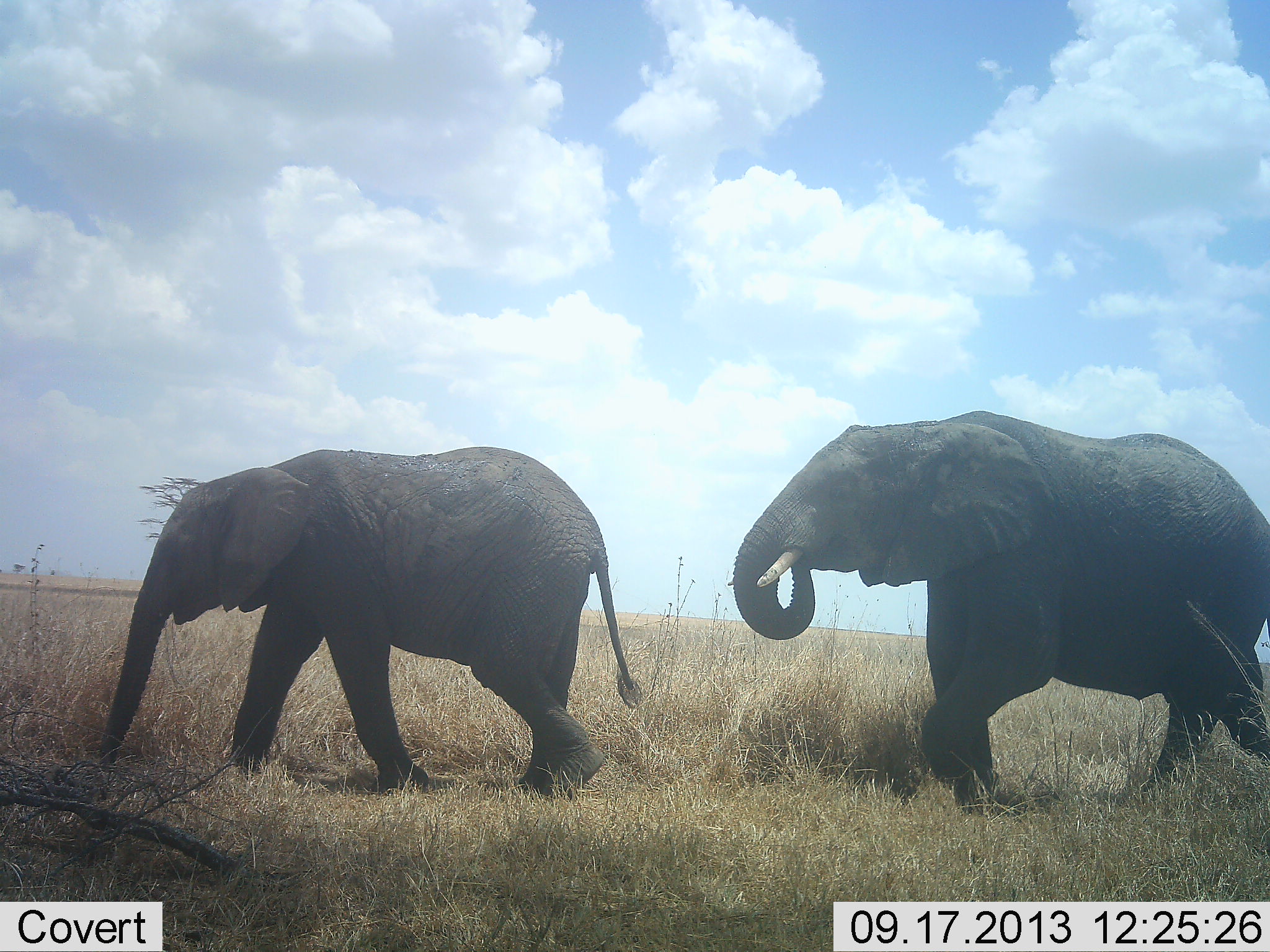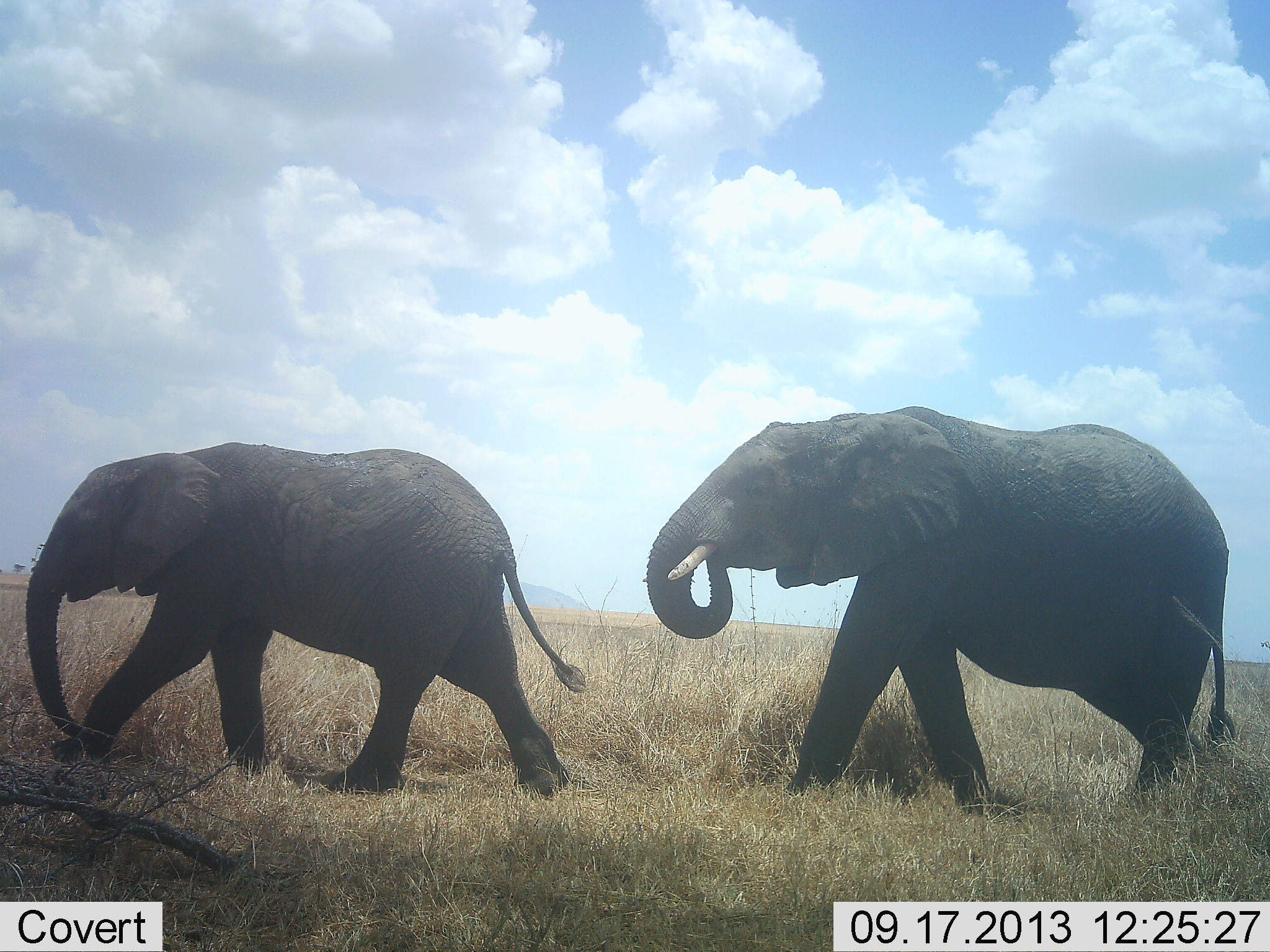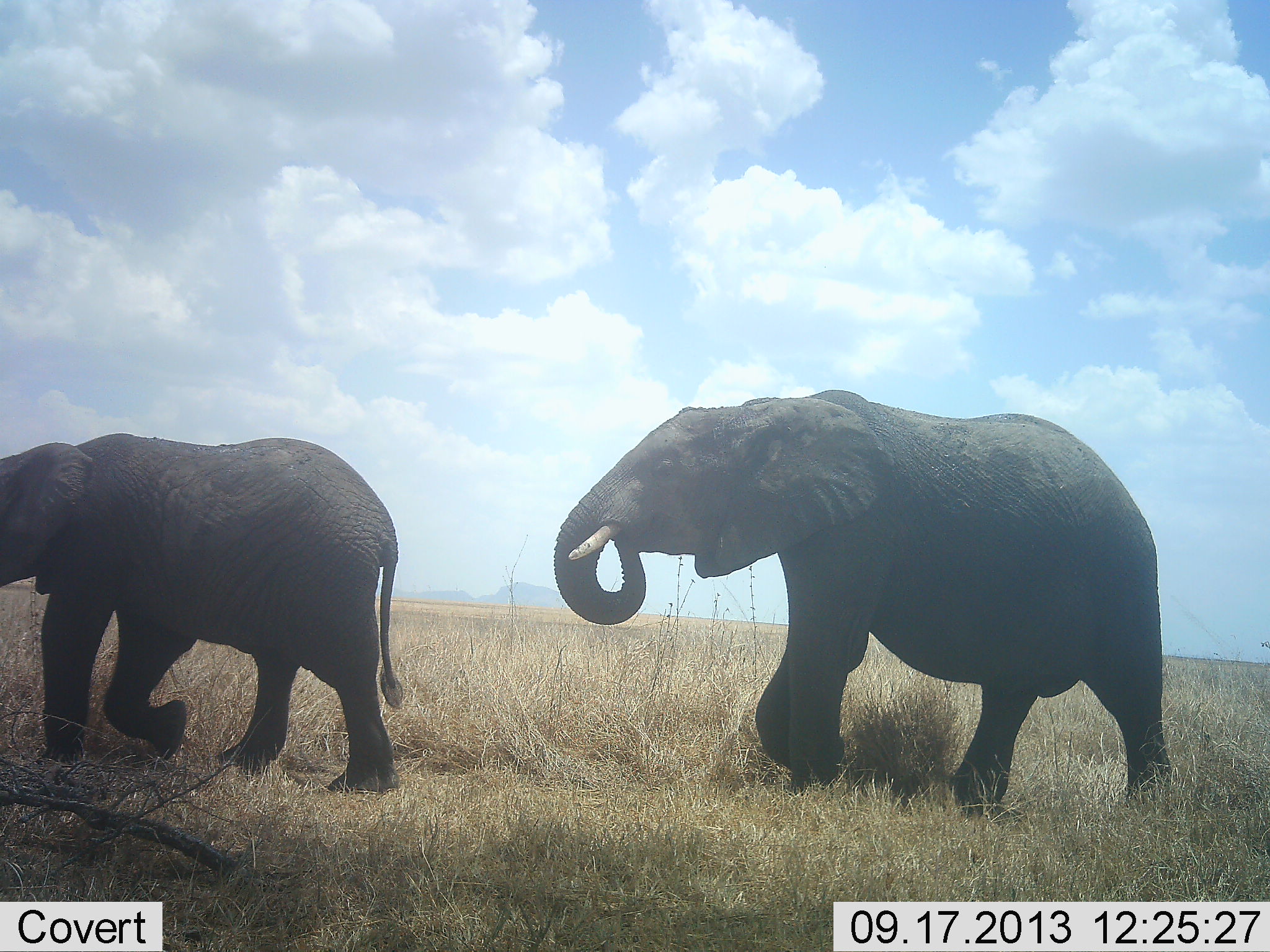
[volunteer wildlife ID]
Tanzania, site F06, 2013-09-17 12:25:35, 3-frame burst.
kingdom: Animalia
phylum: Chordata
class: Mammalia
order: Proboscidea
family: Elephantidae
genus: Loxodonta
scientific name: Loxodonta africana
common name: african bush elephant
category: elephant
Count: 2.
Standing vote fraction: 0%.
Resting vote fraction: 0%.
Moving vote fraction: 100%.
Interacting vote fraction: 0%.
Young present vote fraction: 10%.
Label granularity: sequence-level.